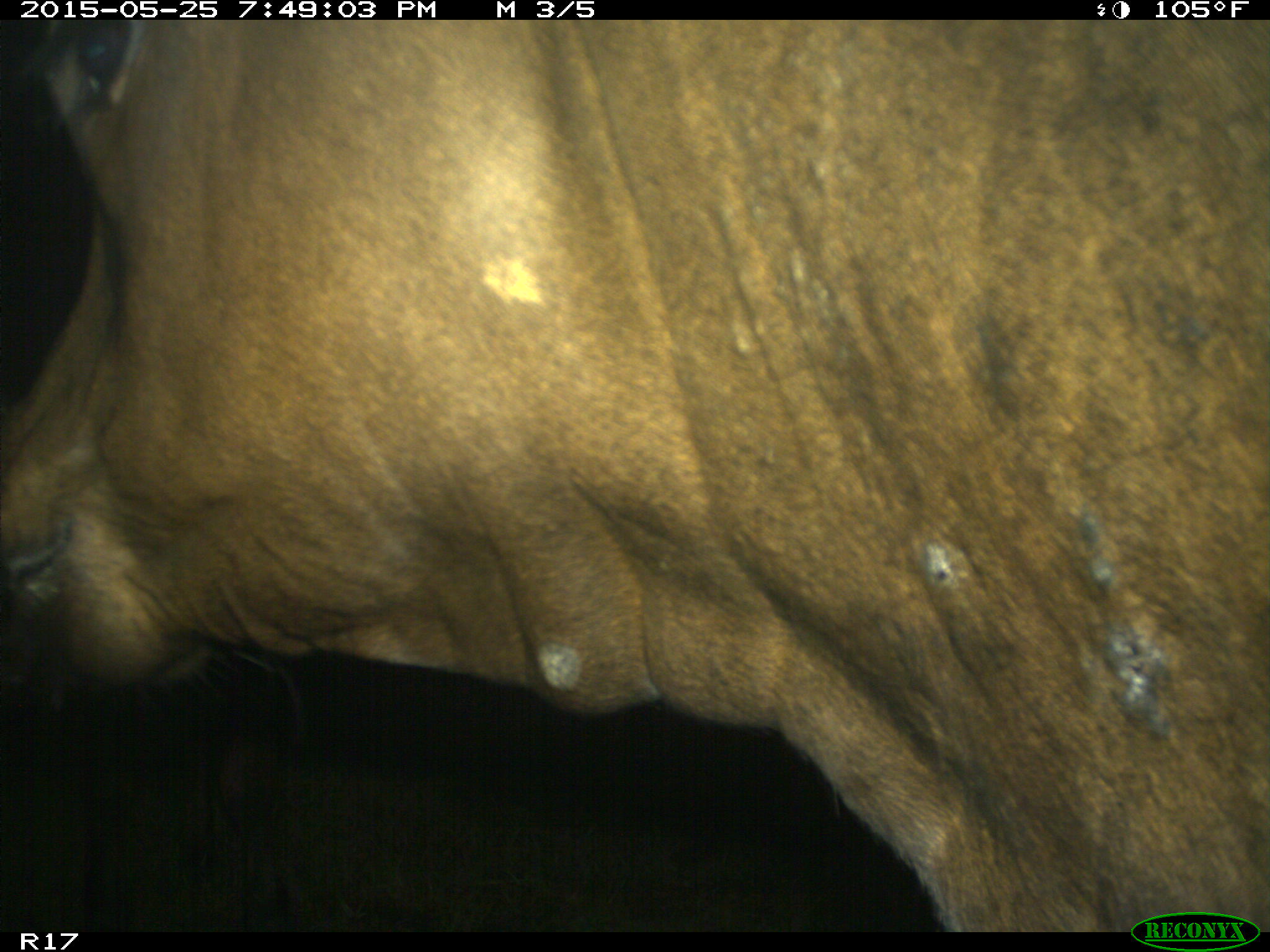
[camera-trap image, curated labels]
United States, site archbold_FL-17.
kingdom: Animalia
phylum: Chordata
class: Mammalia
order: Artiodactyla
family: Bovidae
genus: Bos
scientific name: Bos taurus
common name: domestic cow